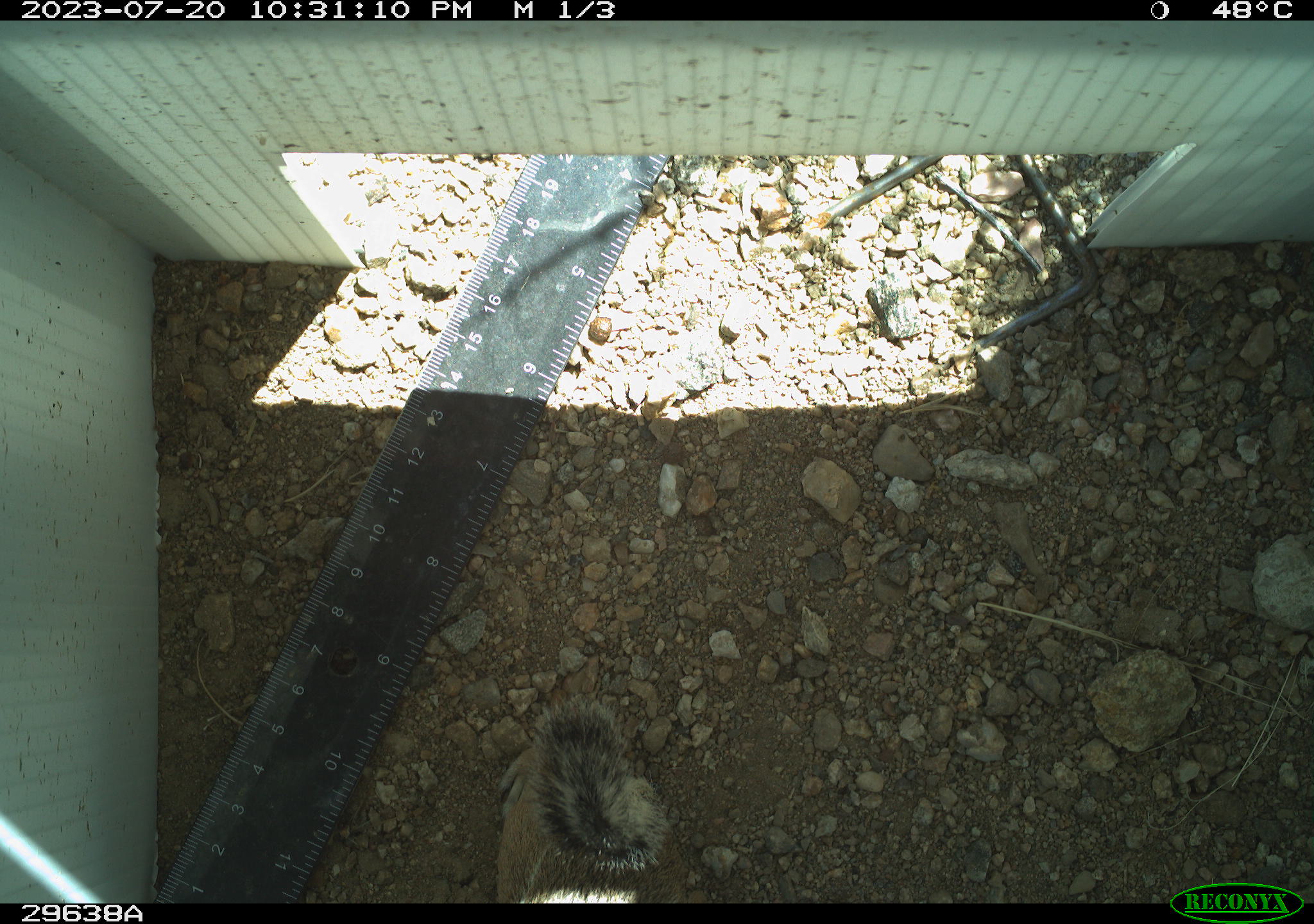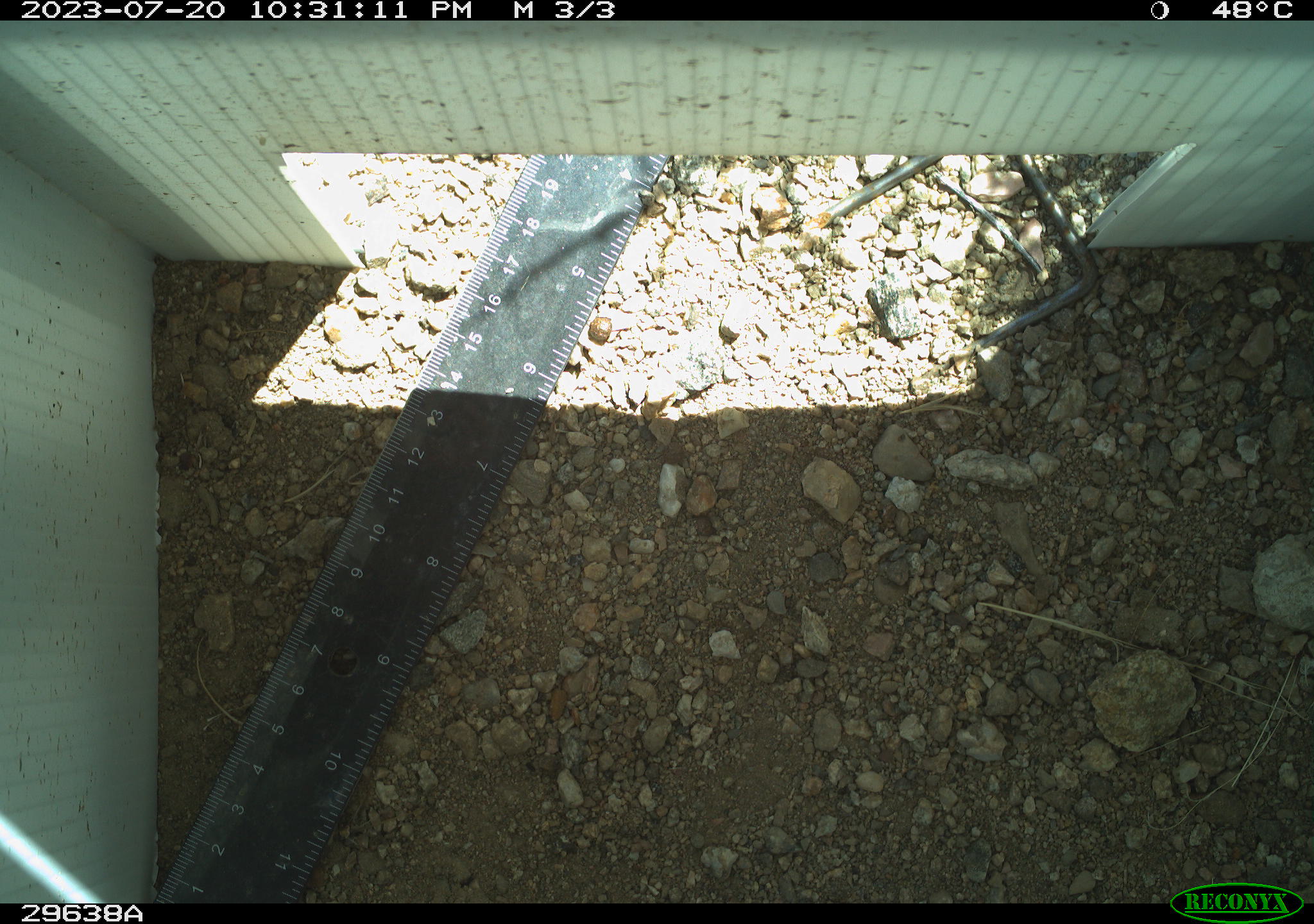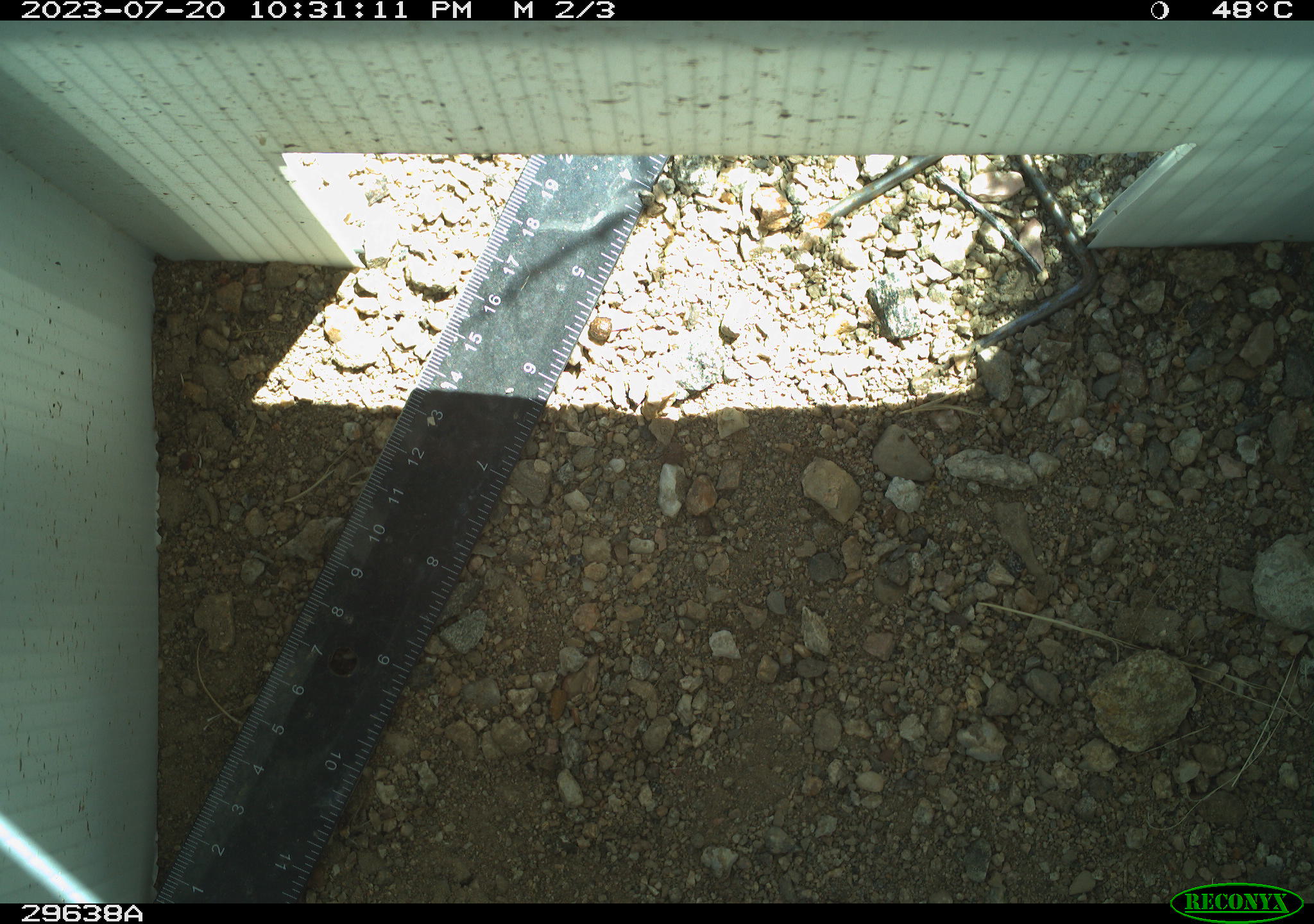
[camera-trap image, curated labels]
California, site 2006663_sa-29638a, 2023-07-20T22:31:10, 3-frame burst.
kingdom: Animalia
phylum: Chordata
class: Mammalia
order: Rodentia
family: Sciuridae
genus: Ammospermophilus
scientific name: Ammospermophilus leucurus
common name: white-tailed antelope squirrel